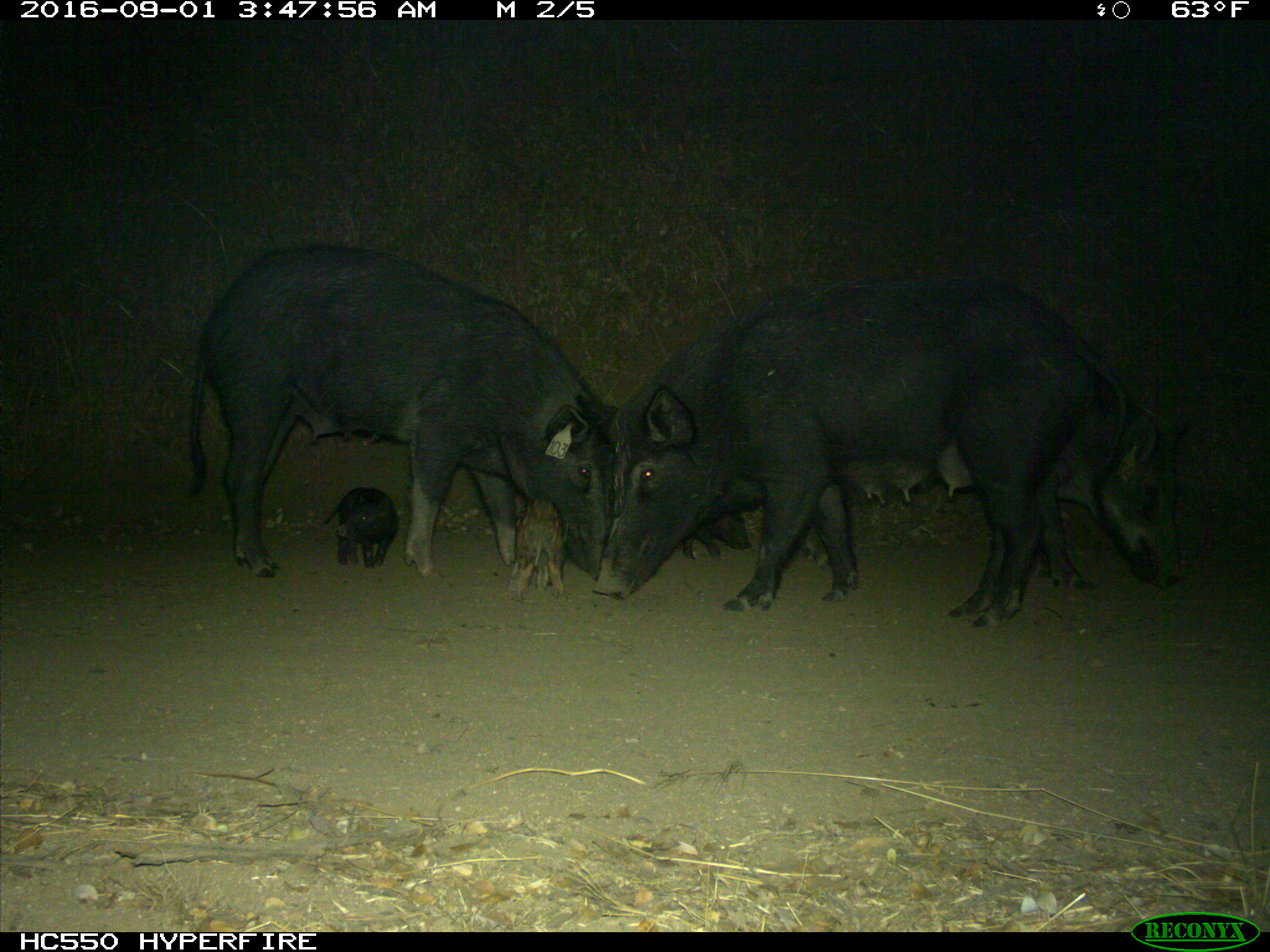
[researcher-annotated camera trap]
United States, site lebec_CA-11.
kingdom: Animalia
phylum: Chordata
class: Mammalia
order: Artiodactyla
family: Suidae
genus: Sus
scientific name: Sus scrofa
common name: wild boar